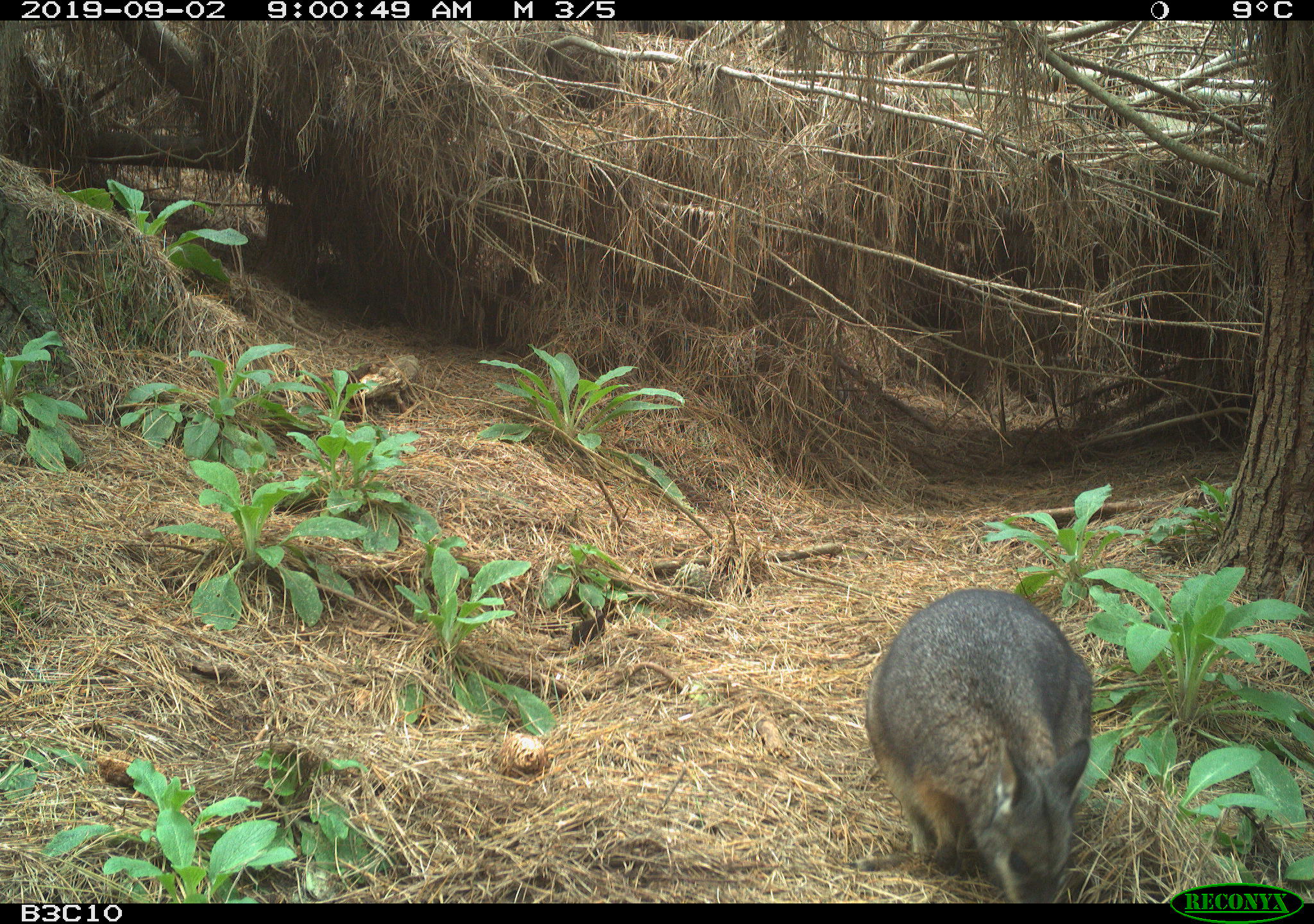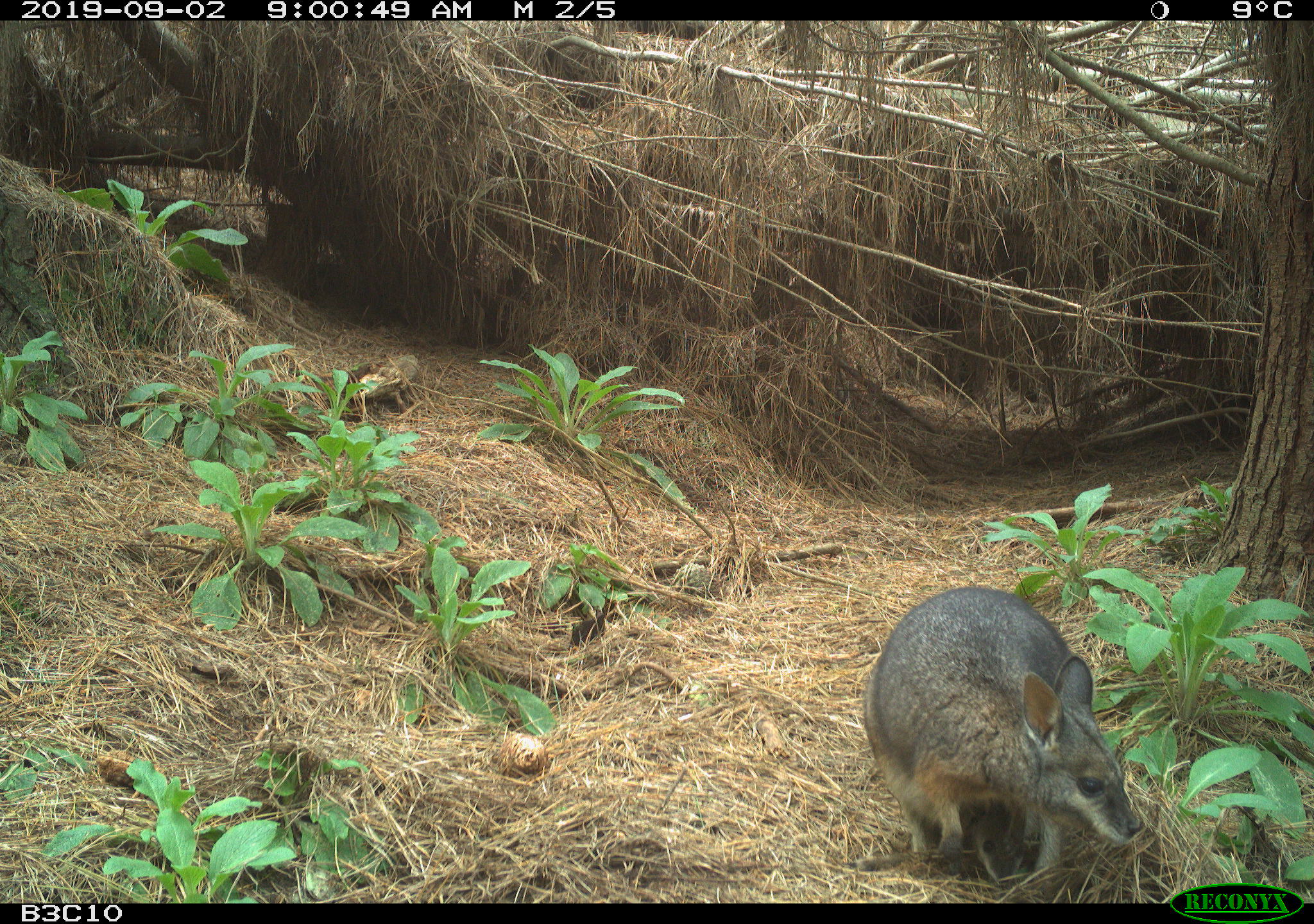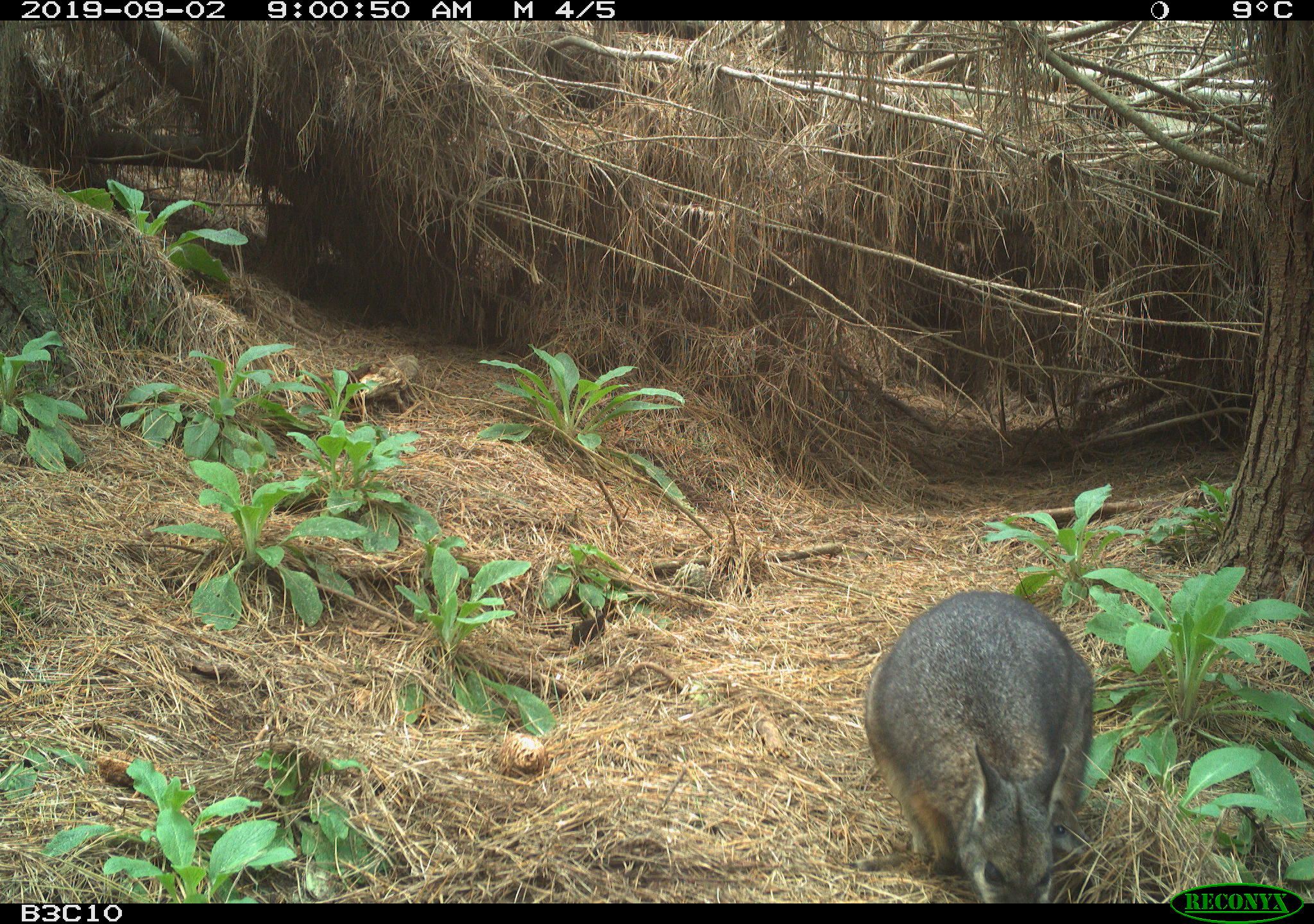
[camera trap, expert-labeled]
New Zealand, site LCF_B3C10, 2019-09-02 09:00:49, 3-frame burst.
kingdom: Animalia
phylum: Chordata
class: Mammalia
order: Diprotodontia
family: Macropodidae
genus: Notamacropus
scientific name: Notamacropus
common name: wallaby